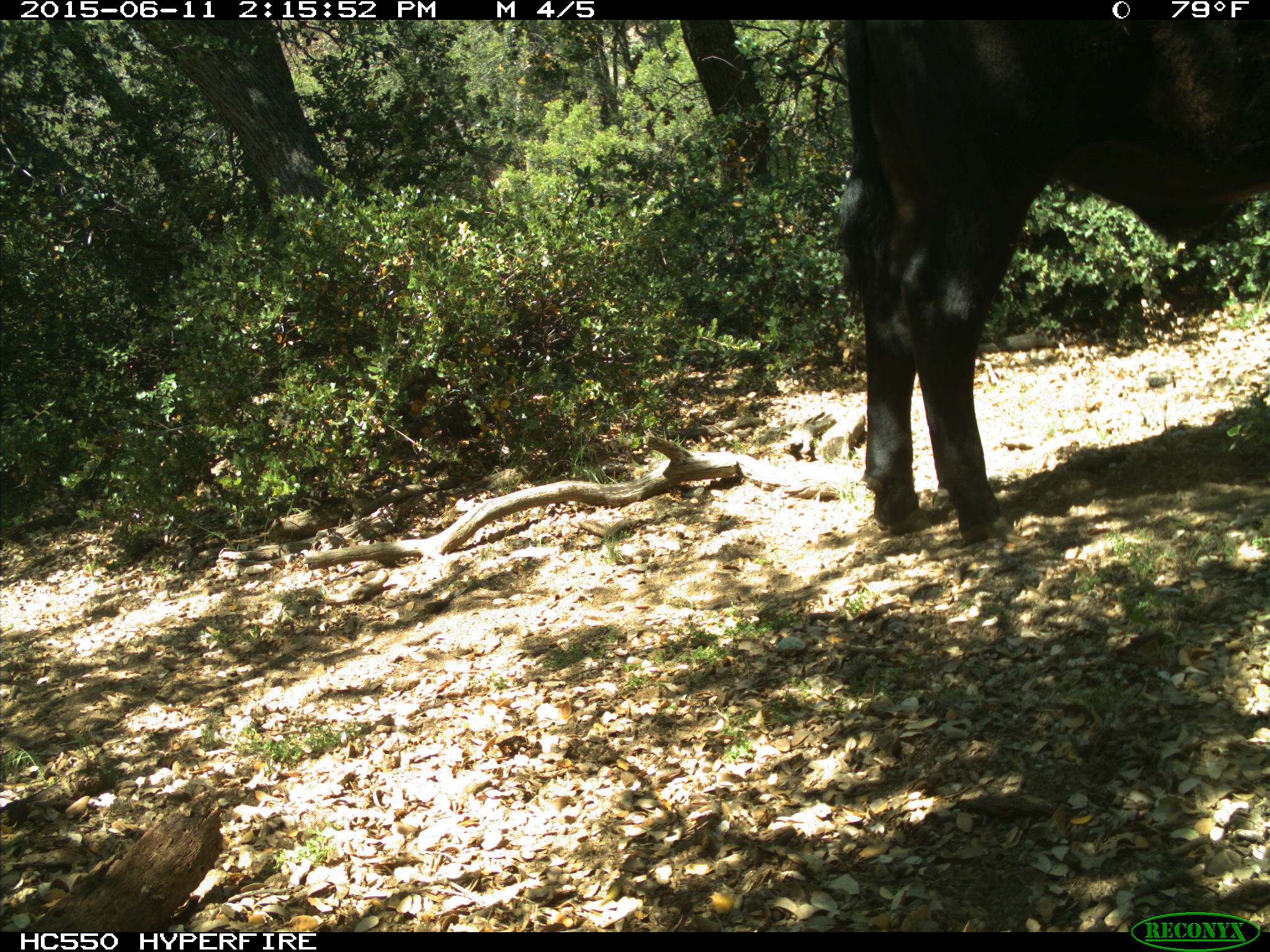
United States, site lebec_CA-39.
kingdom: Animalia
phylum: Chordata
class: Mammalia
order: Artiodactyla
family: Bovidae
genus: Bos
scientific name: Bos taurus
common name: domestic cow